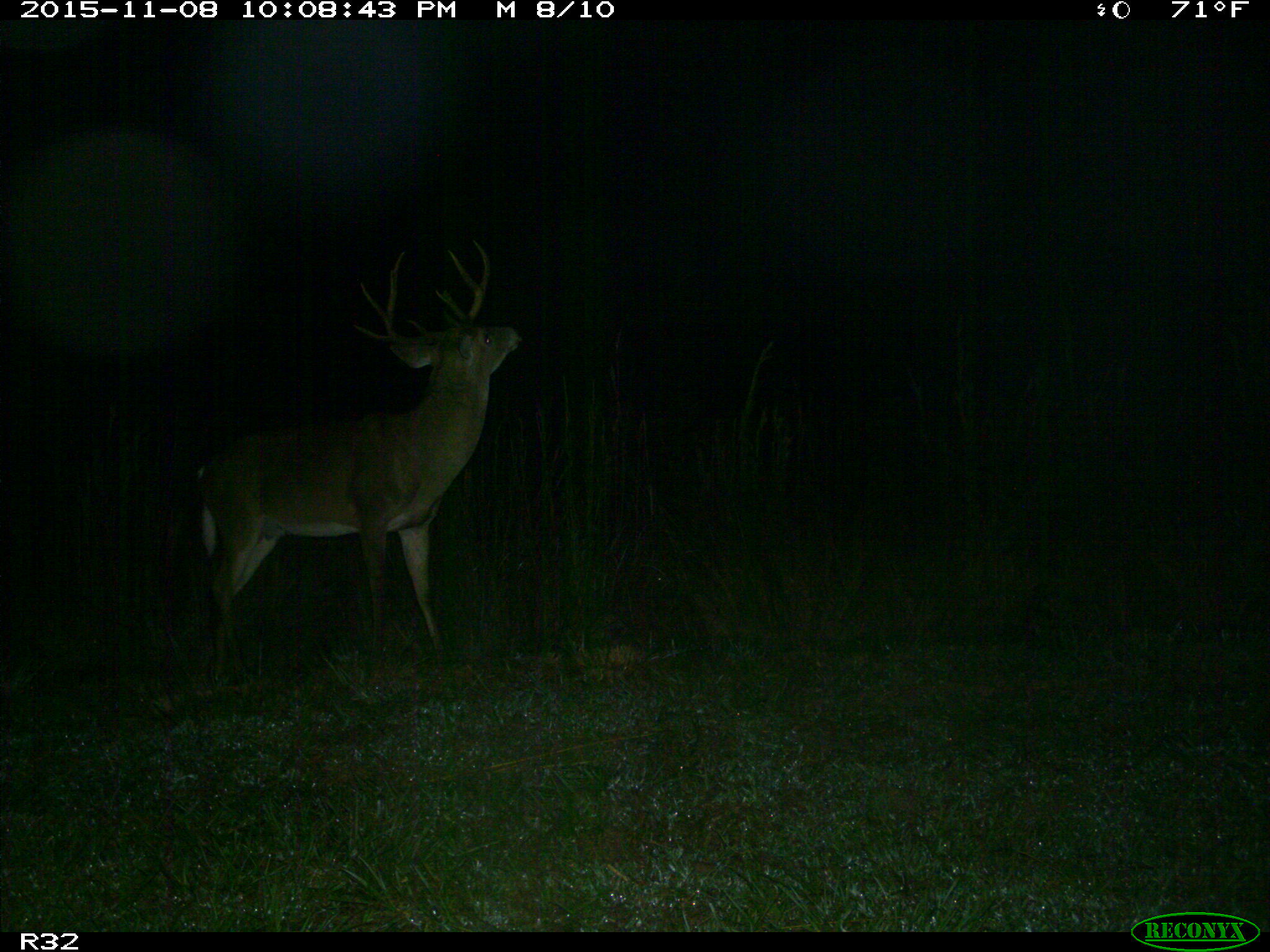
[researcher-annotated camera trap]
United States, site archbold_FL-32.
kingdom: Animalia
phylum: Chordata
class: Mammalia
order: Artiodactyla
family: Cervidae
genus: Odocoileus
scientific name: Odocoileus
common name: deer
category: unidentified deer